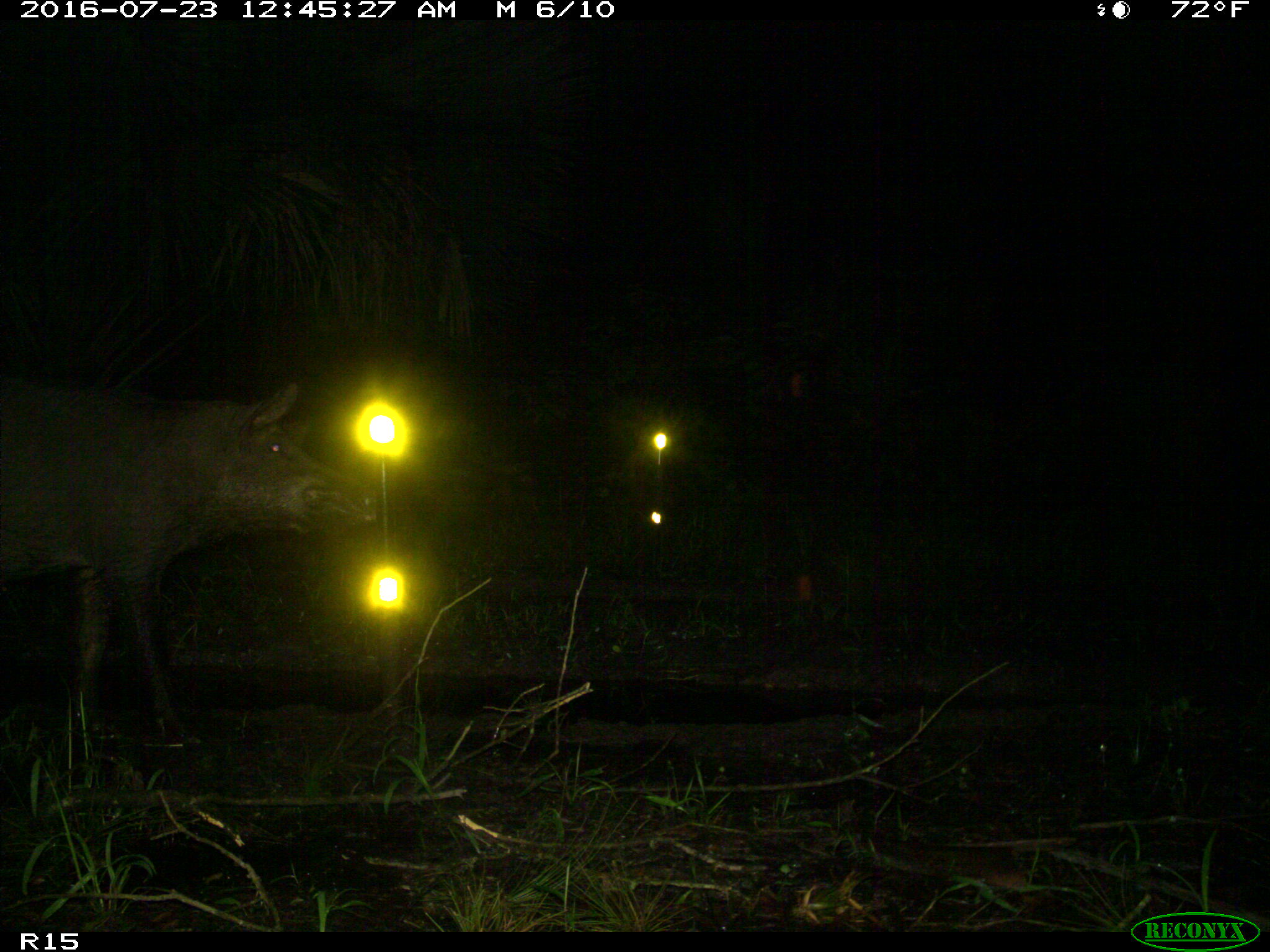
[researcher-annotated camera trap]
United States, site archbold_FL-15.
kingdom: Animalia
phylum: Chordata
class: Mammalia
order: Artiodactyla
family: Suidae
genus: Sus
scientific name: Sus scrofa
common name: wild boar